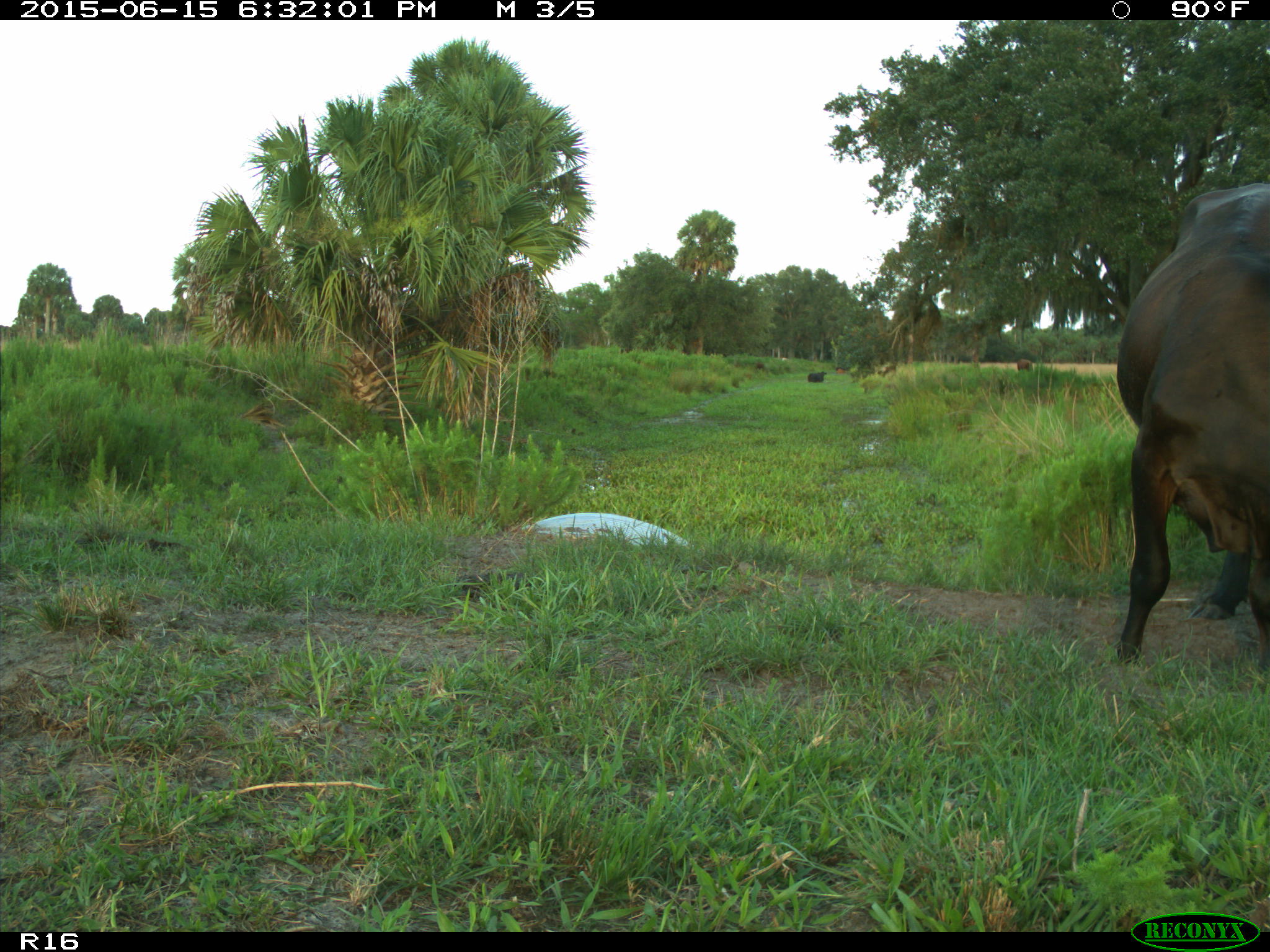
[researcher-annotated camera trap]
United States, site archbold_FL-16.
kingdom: Animalia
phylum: Chordata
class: Mammalia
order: Artiodactyla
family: Bovidae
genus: Bos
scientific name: Bos taurus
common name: domestic cow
Bos taurus (domestic cow).